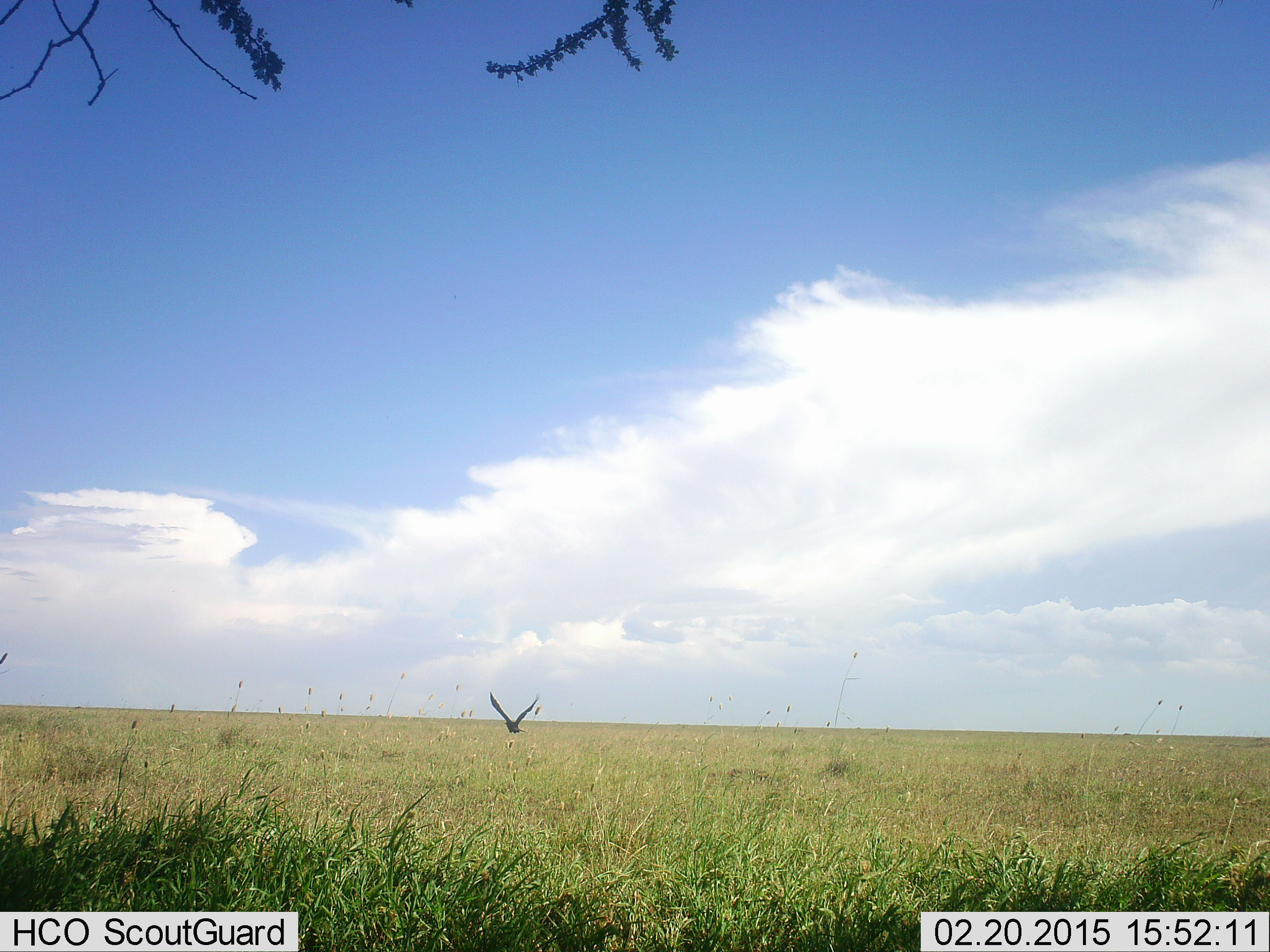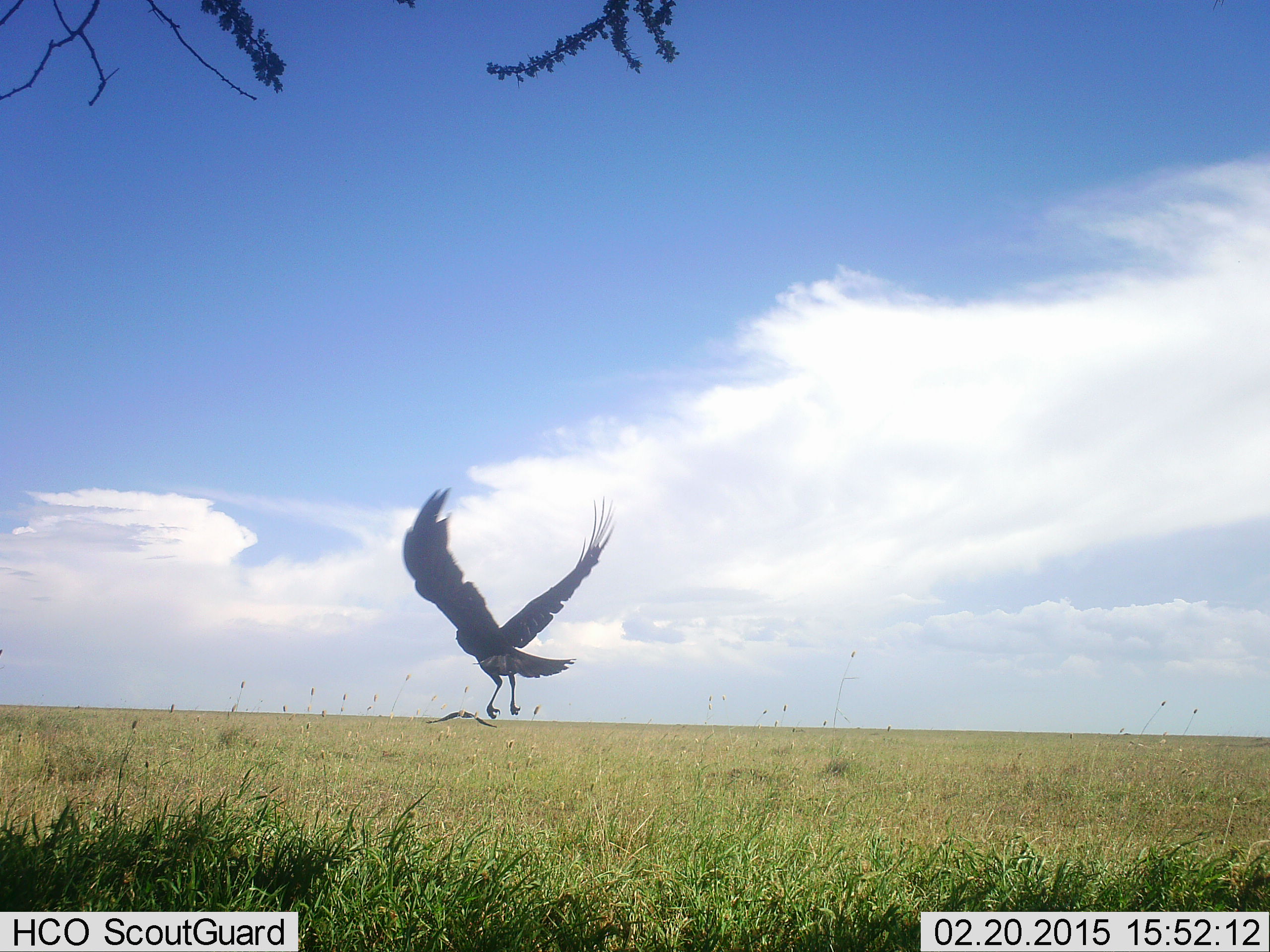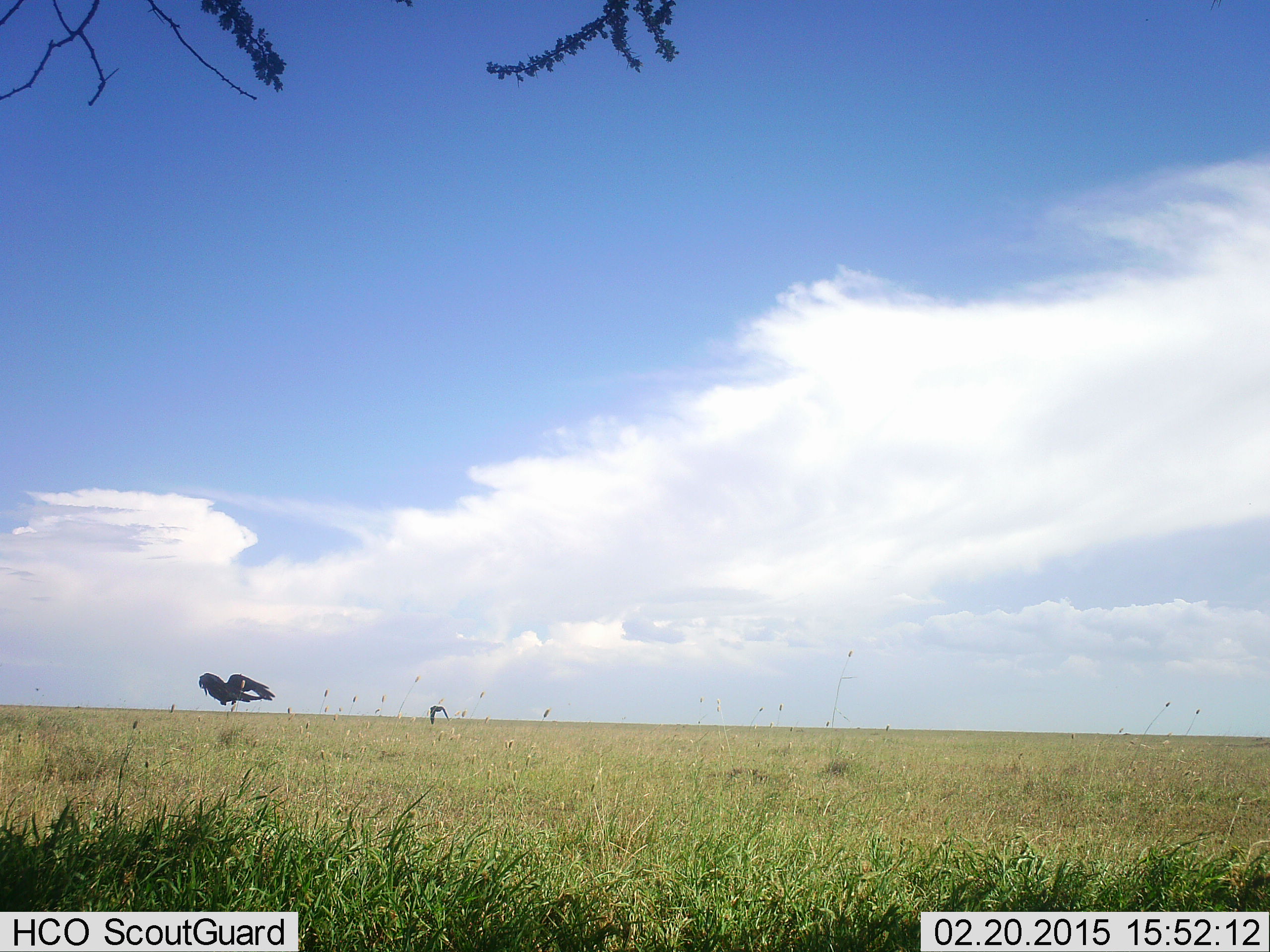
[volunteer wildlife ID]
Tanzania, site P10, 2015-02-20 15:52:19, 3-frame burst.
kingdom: Animalia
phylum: Chordata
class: Aves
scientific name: Aves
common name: bird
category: otherbird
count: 2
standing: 0%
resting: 0%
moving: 100%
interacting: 0%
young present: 0%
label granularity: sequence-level